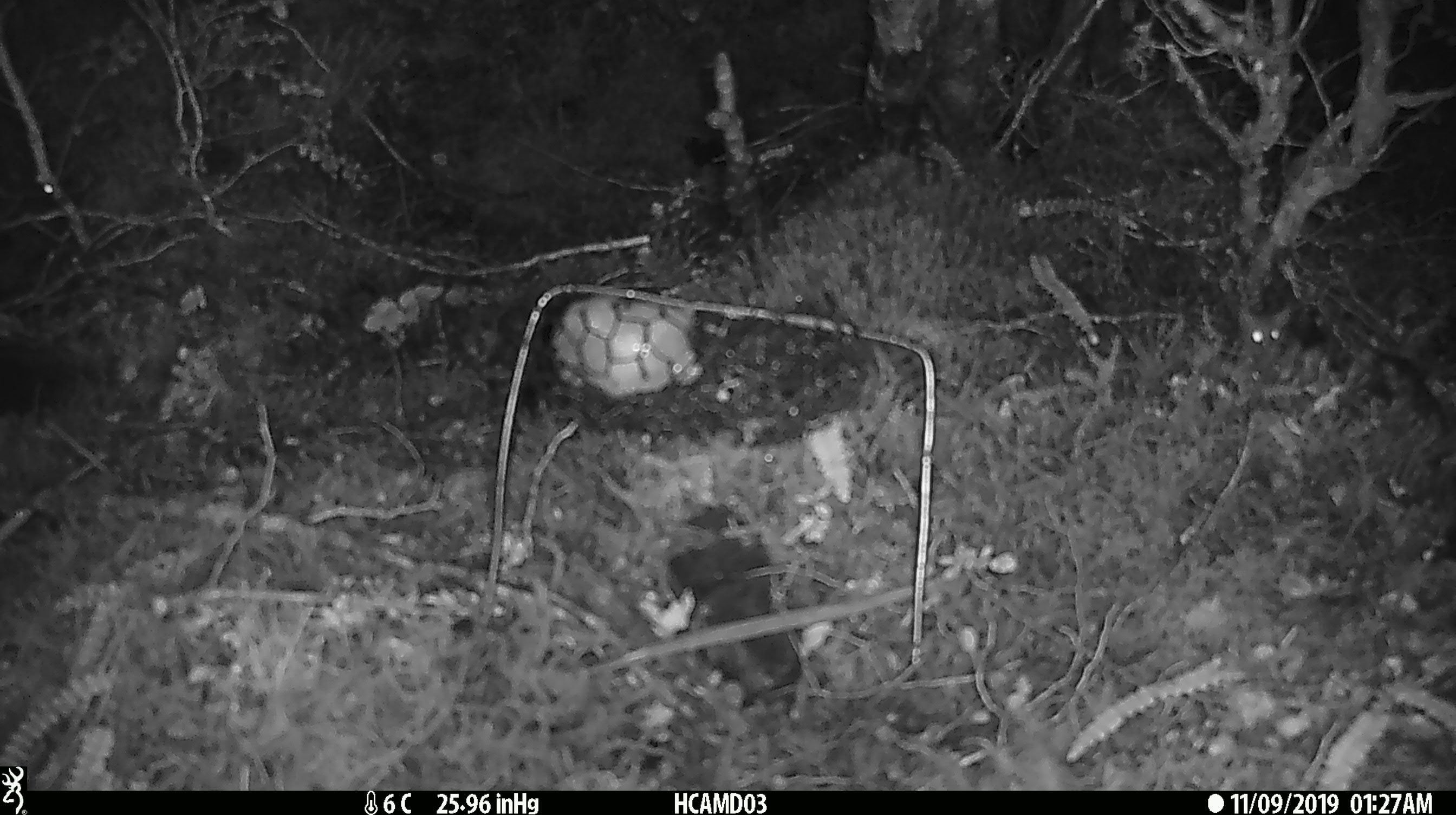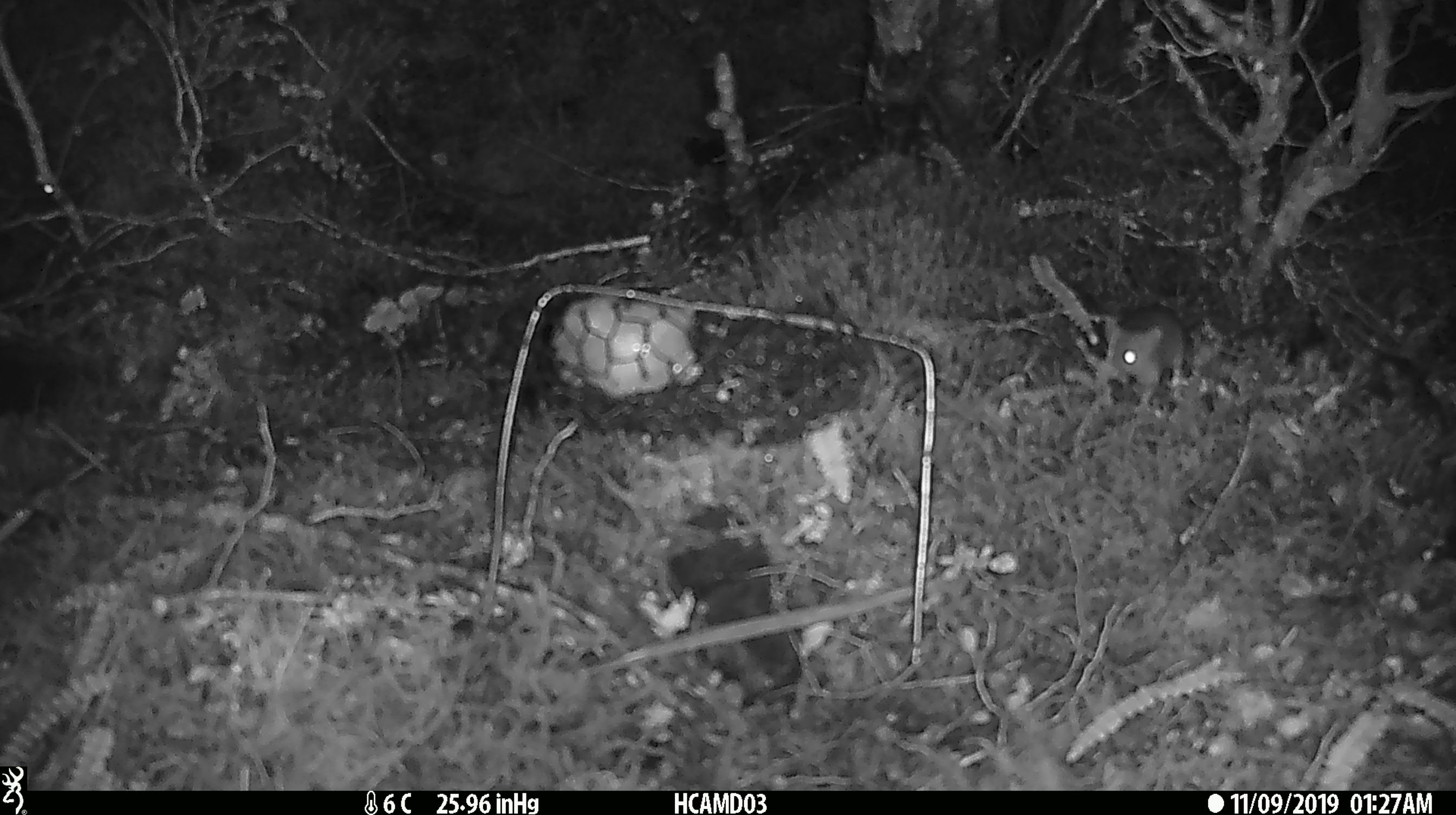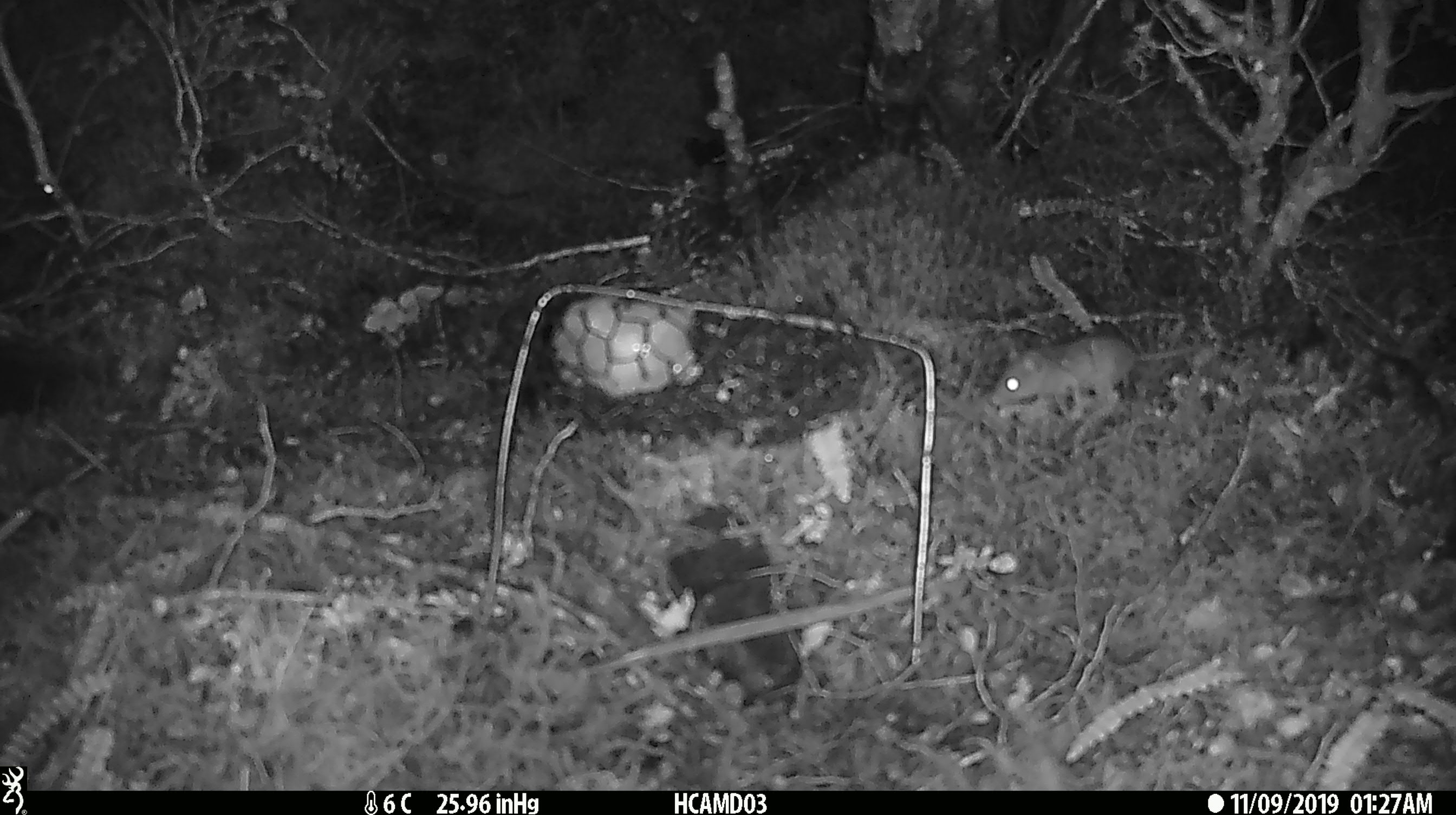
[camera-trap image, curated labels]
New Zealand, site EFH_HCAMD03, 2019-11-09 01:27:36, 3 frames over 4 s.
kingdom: Animalia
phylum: Chordata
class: Mammalia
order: Rodentia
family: Muridae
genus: Mus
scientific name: Mus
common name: mouse